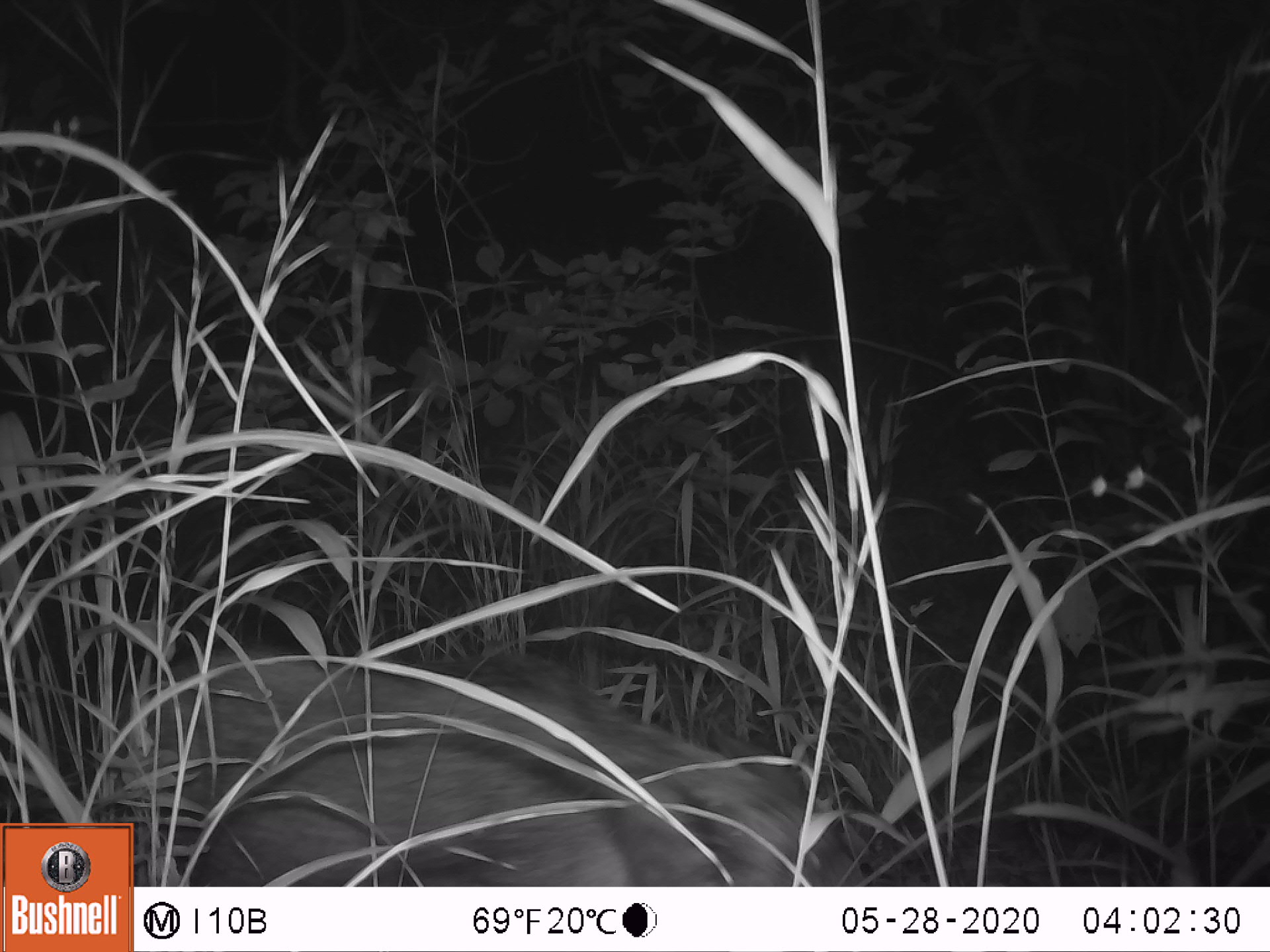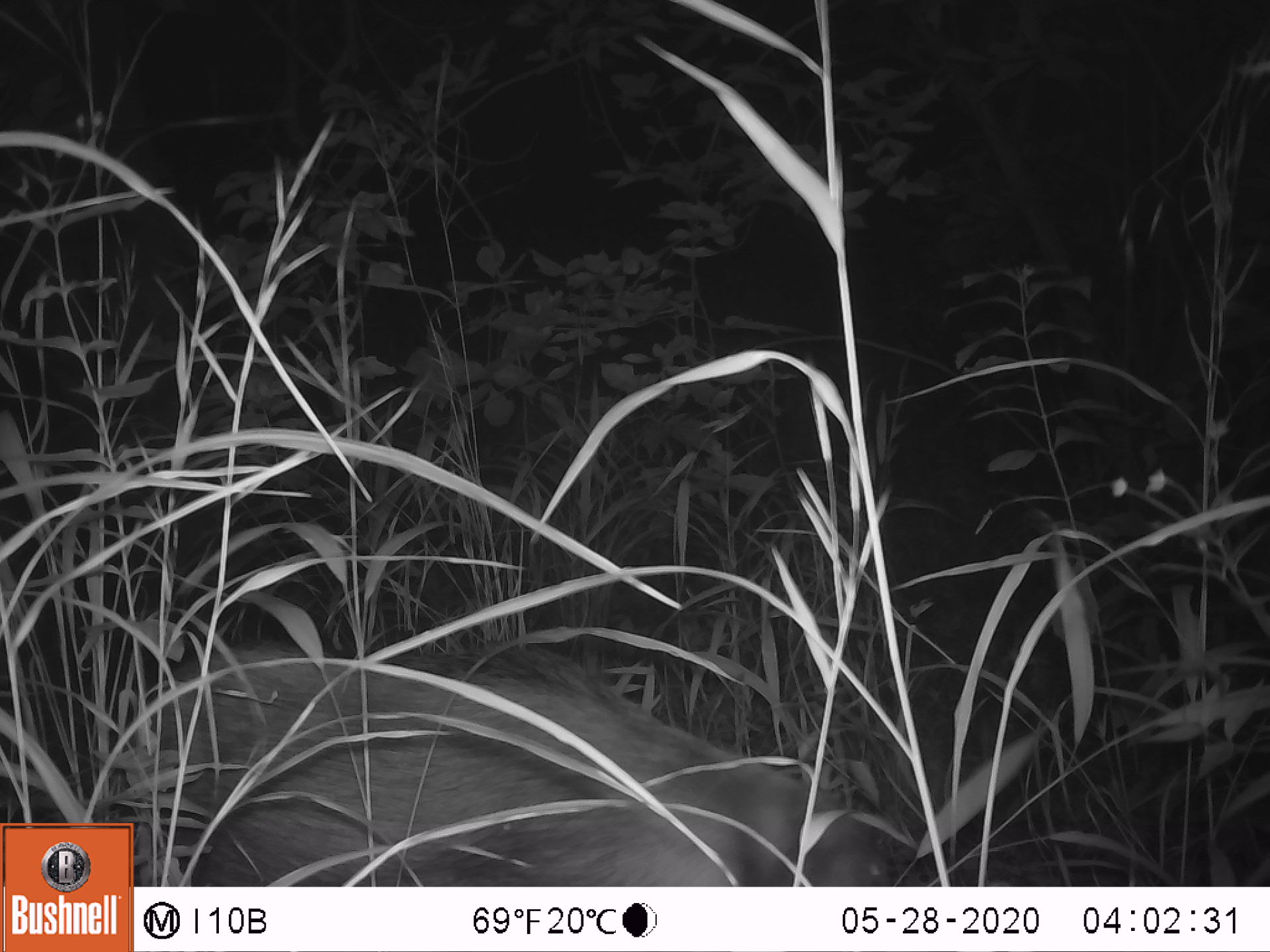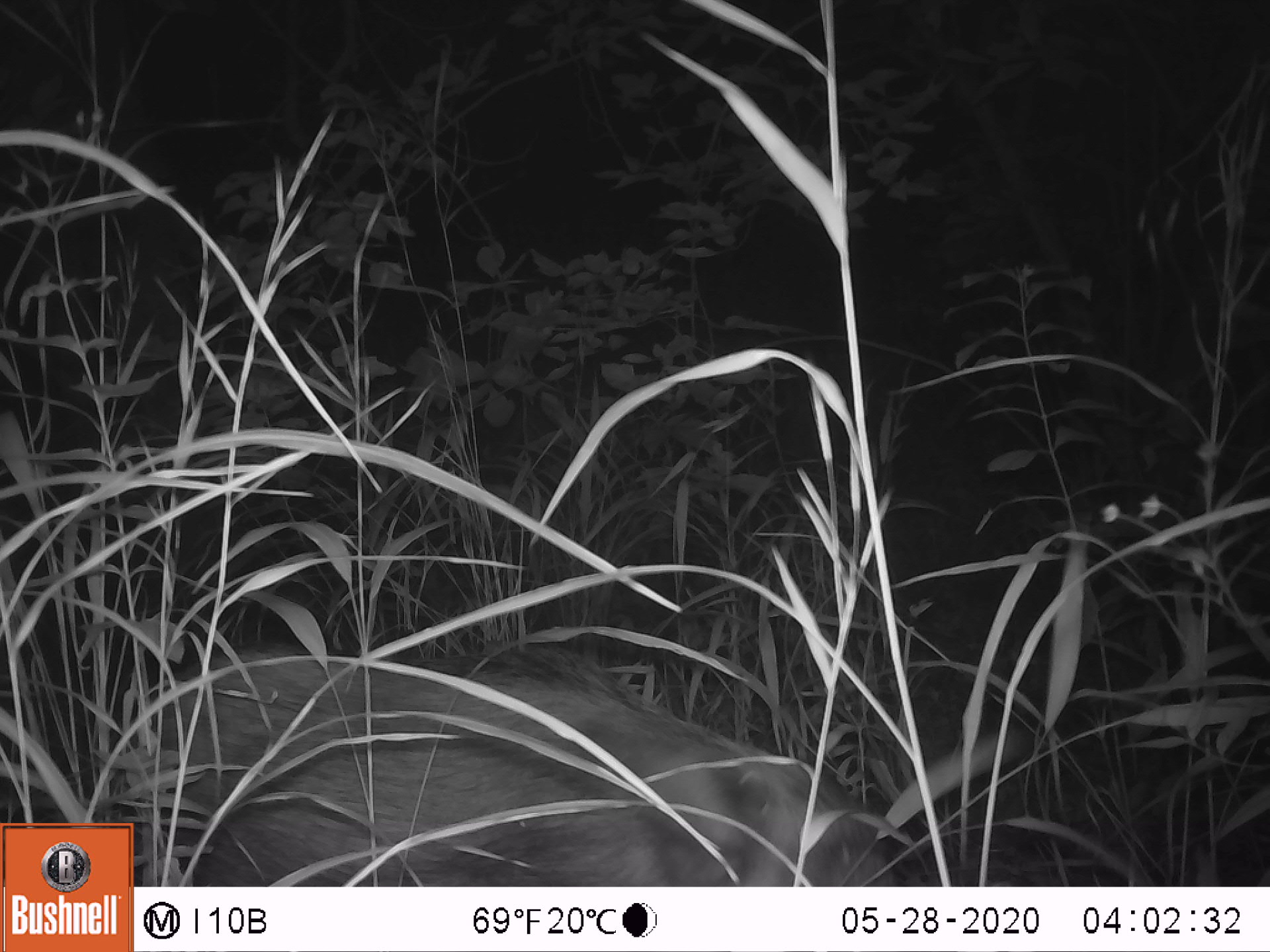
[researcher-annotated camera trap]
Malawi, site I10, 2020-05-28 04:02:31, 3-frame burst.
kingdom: Animalia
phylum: Chordata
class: Mammalia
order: Artiodactyla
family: Suidae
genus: Potamochoerus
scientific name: Potamochoerus larvatus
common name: bushpig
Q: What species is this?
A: Bushpig (Potamochoerus larvatus).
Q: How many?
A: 1.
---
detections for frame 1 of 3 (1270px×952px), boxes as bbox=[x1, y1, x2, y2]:
bushpig: bbox=[132, 647, 864, 884]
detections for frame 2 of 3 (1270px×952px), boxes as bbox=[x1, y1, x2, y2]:
bushpig: bbox=[137, 636, 878, 880]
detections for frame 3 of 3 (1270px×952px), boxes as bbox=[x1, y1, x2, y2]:
bushpig: bbox=[136, 638, 908, 882]